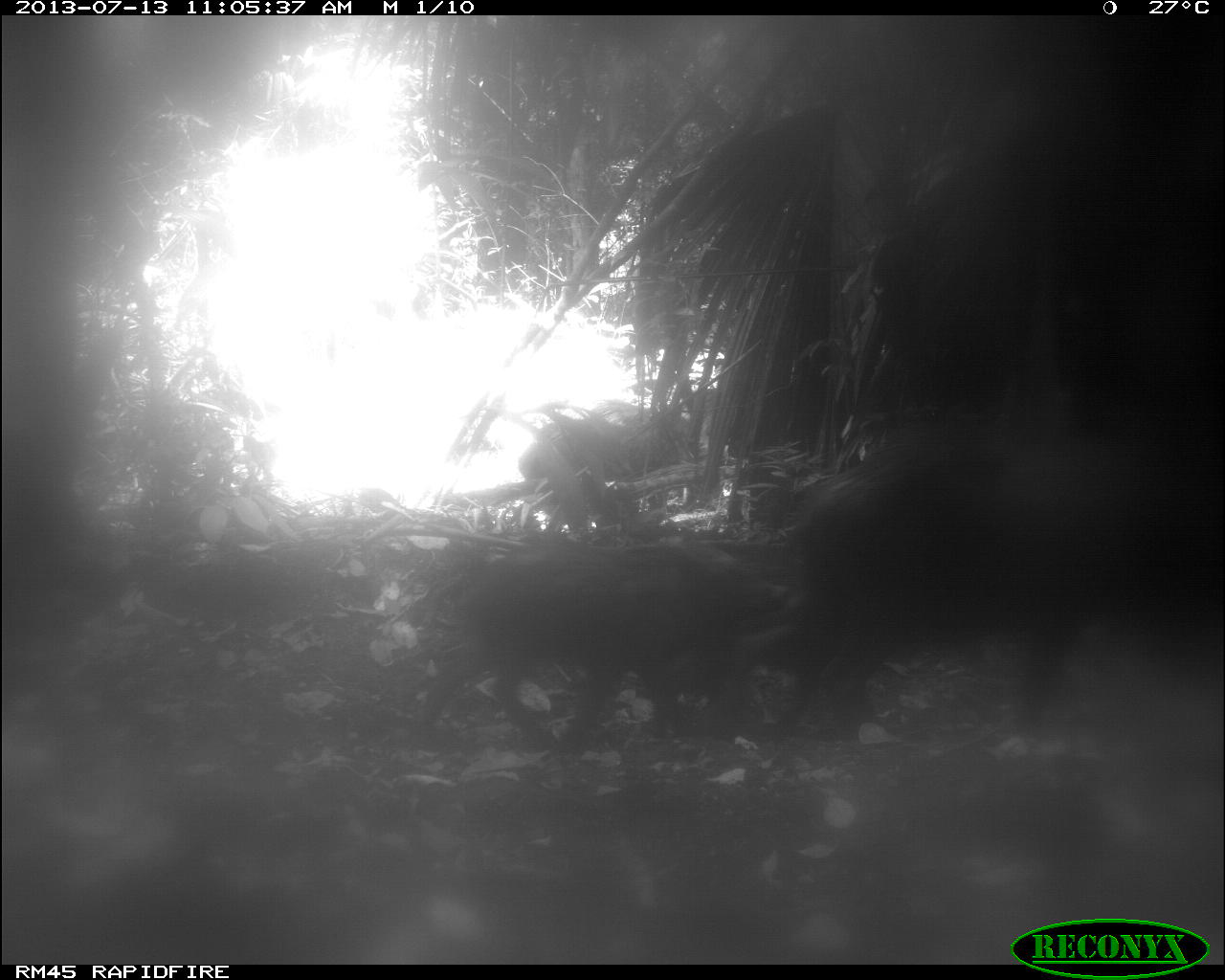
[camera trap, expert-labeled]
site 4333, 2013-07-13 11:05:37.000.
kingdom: Animalia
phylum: Chordata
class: Mammalia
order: Artiodactyla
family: Tayassuidae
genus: Tayassu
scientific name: Tayassu pecari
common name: white-lipped peccary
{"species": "Tayassu pecari (white-lipped peccary)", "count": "4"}